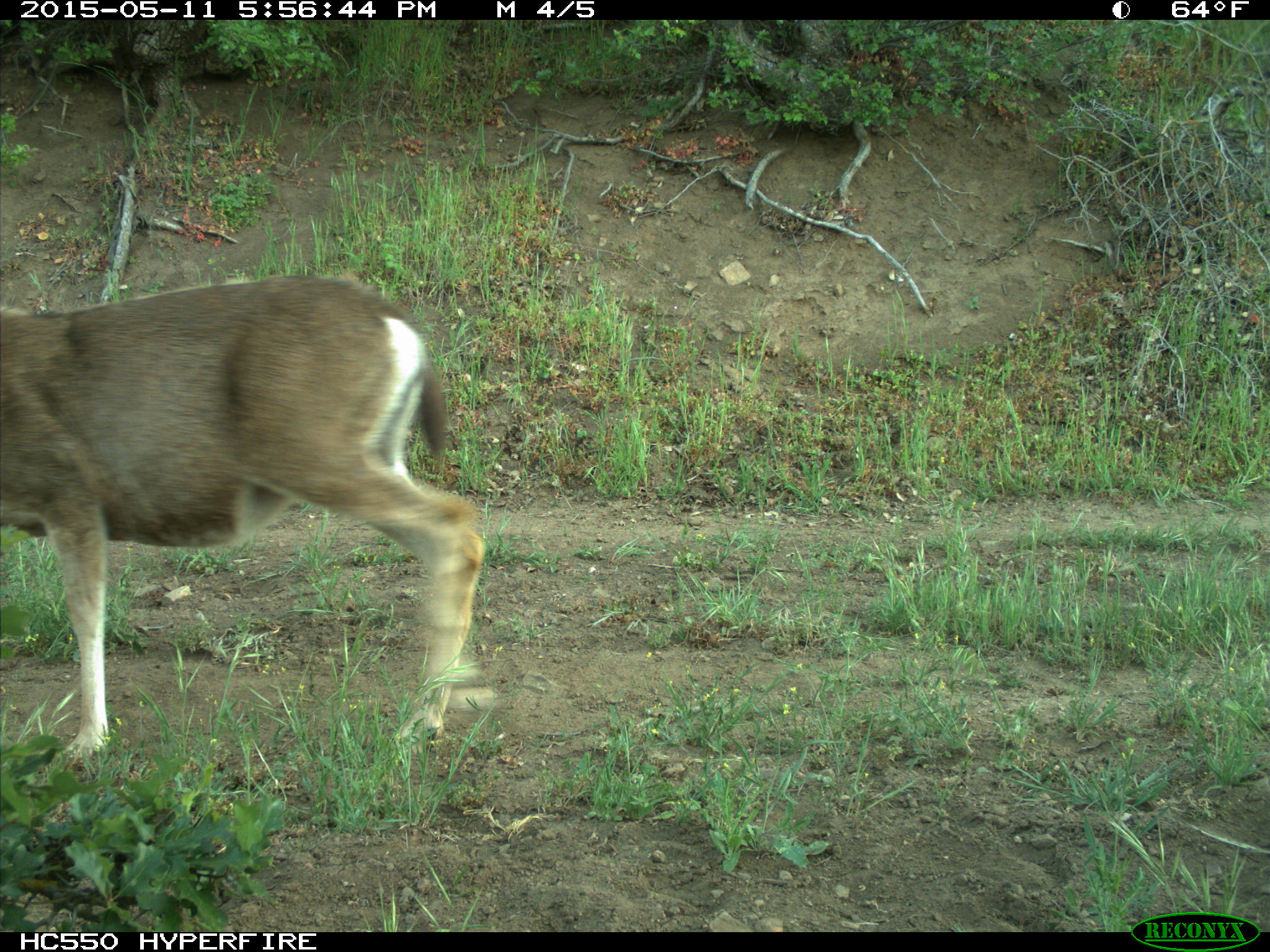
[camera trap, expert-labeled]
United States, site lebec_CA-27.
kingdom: Animalia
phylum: Chordata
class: Mammalia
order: Artiodactyla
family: Cervidae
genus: Odocoileus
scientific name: Odocoileus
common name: deer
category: unidentified deer